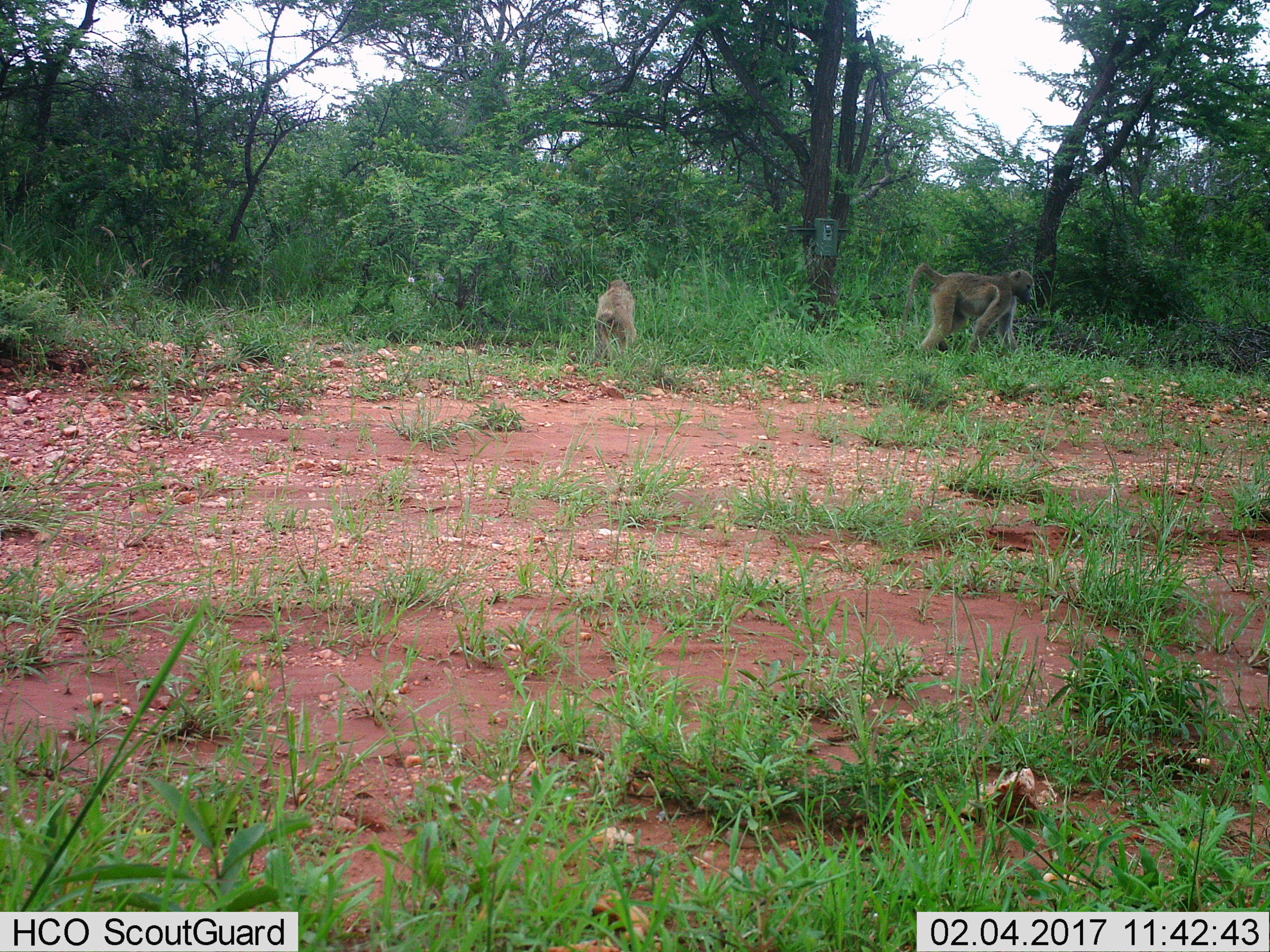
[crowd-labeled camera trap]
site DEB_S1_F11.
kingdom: Animalia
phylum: Chordata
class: Mammalia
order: Primates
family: Cercopithecidae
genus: Papio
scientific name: Papio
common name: baboon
Baboon (Papio), count 2. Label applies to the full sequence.